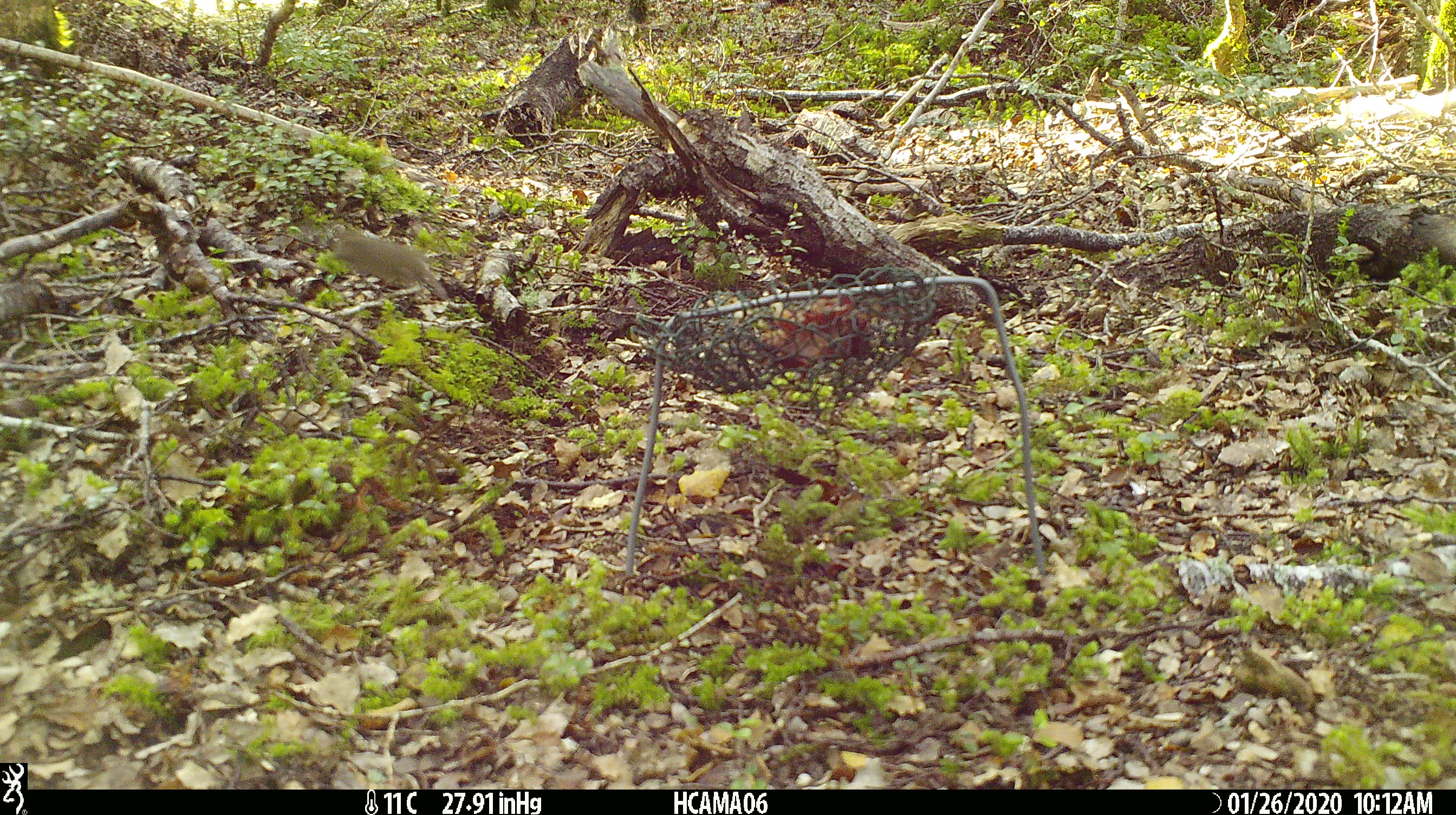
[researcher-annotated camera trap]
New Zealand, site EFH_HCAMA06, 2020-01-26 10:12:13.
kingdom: Animalia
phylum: Chordata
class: Mammalia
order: Rodentia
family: Muridae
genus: Mus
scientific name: Mus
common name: mouse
Mouse (Mus).